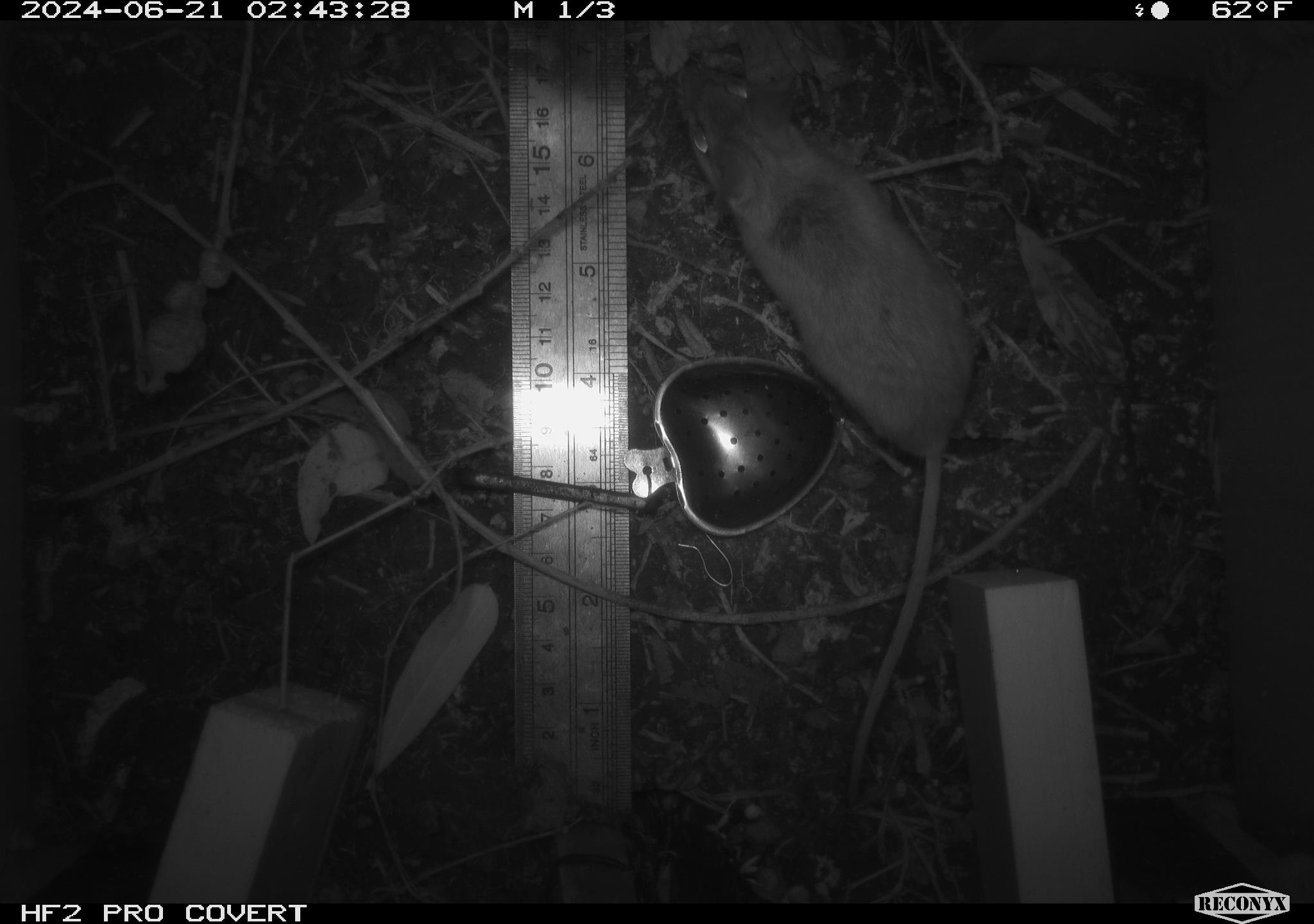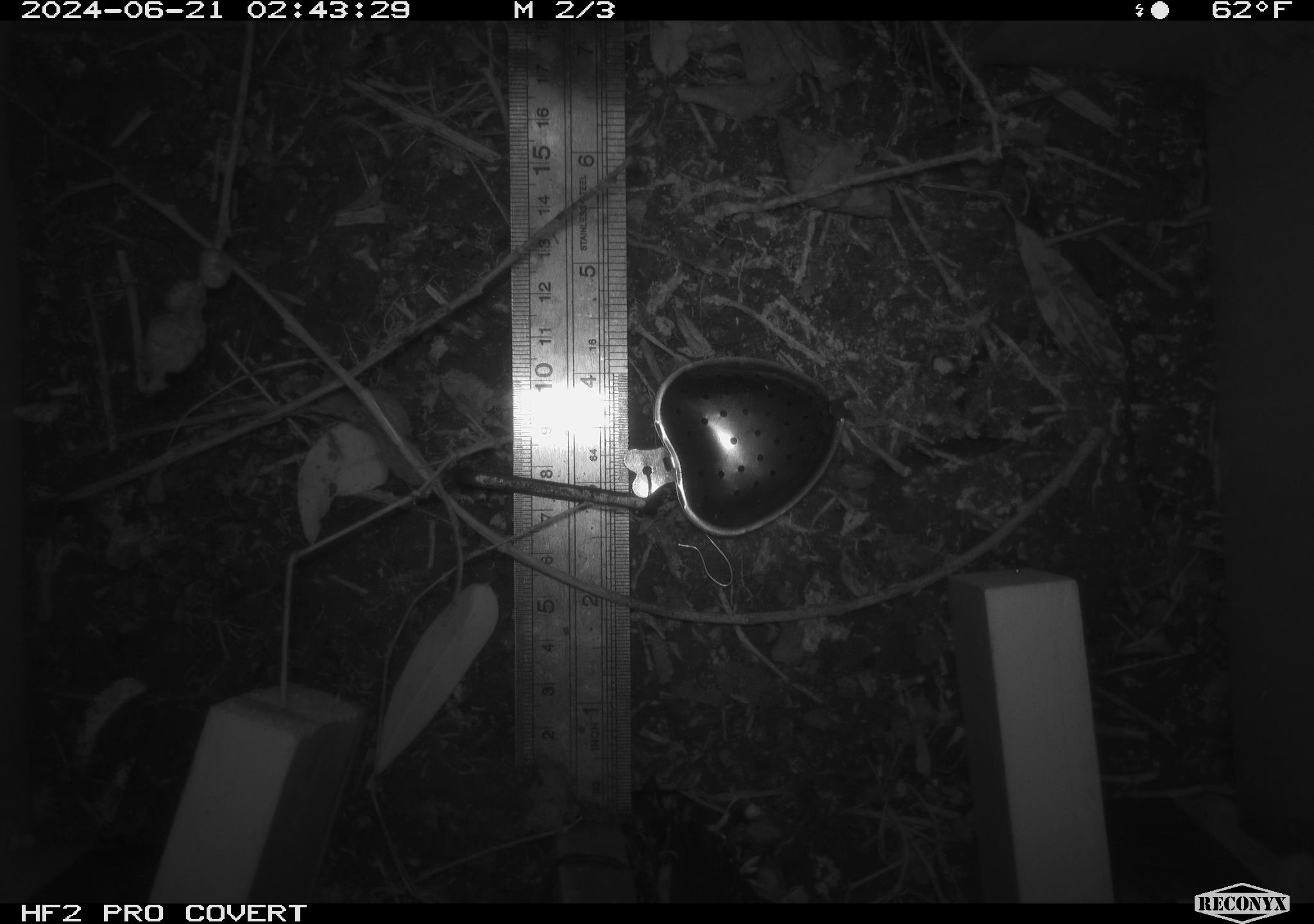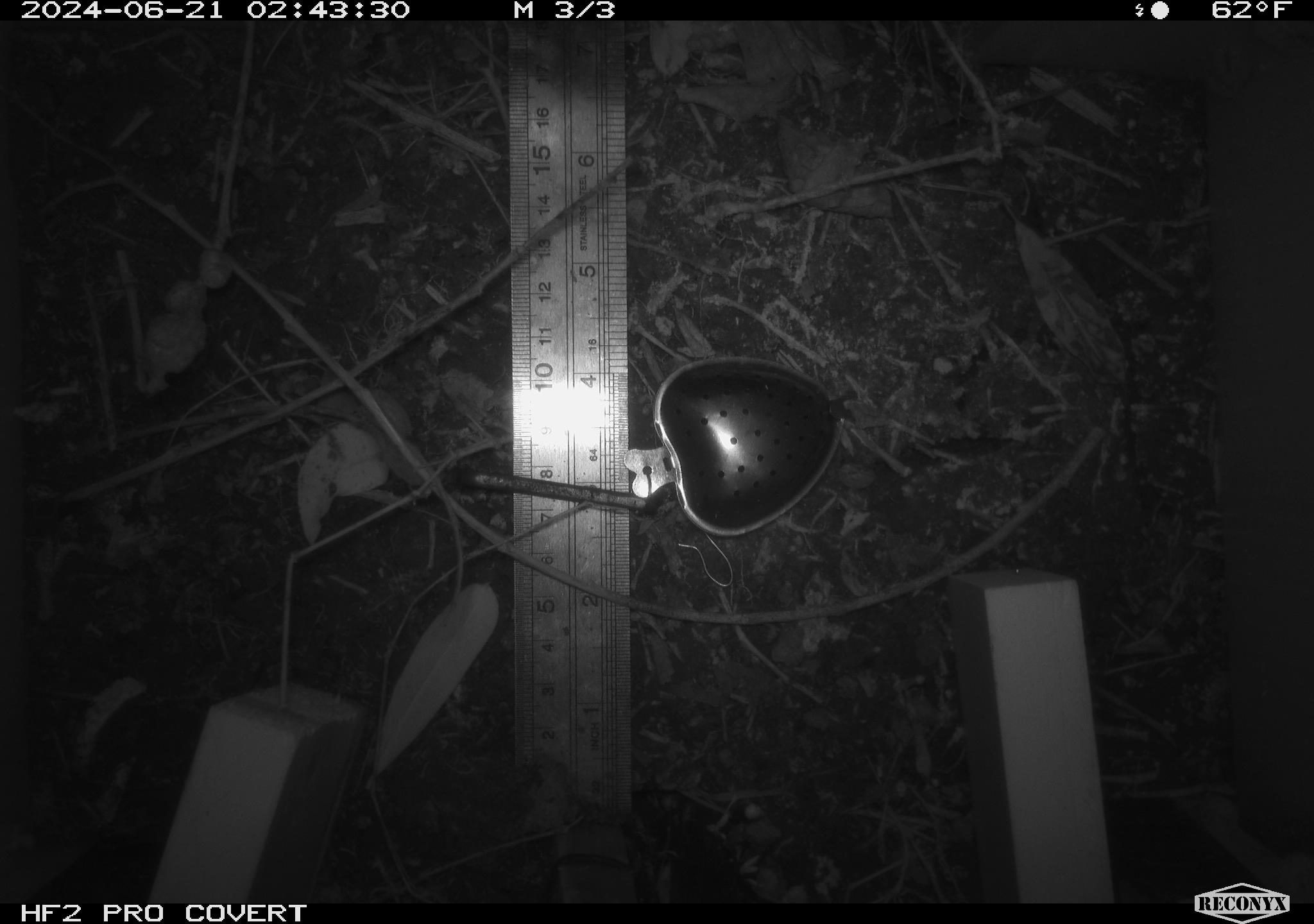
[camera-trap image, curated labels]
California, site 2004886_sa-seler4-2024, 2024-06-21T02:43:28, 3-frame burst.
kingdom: Animalia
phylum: Chordata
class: Mammalia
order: Rodentia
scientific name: Rodentia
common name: mouse species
Mouse species (Rodentia).